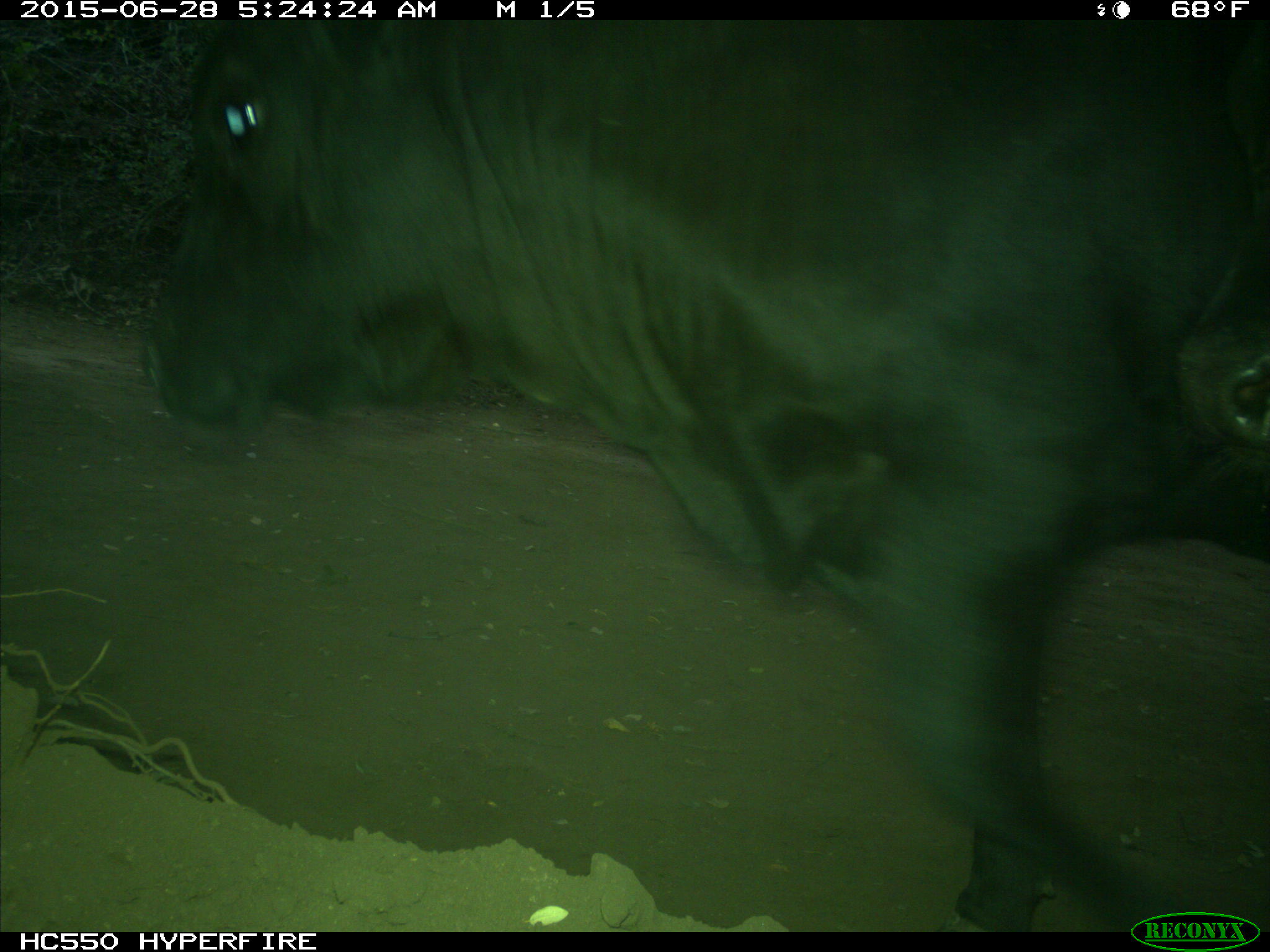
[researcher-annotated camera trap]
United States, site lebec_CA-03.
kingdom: Animalia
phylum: Chordata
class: Mammalia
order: Artiodactyla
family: Bovidae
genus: Bos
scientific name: Bos taurus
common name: domestic cow